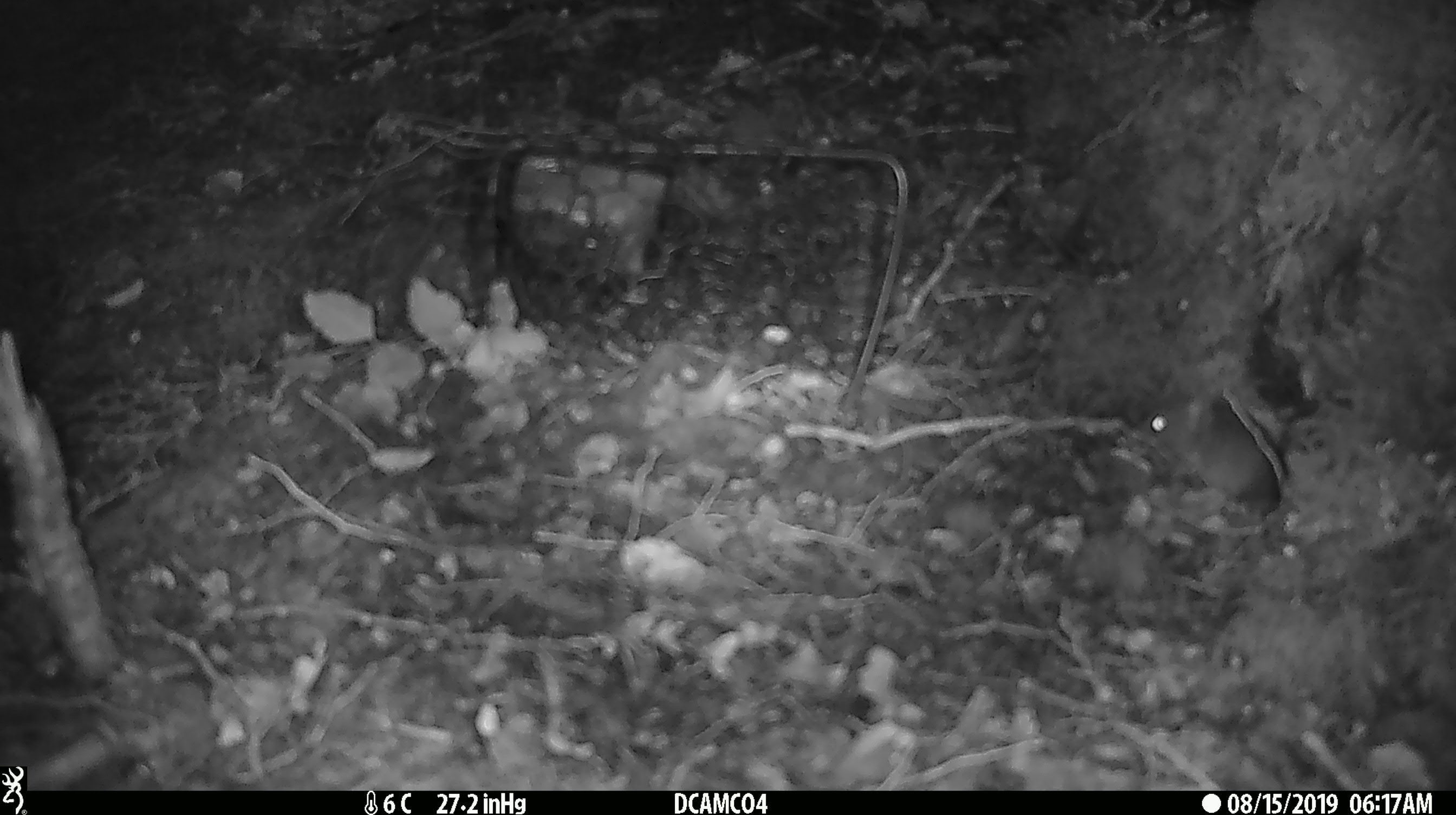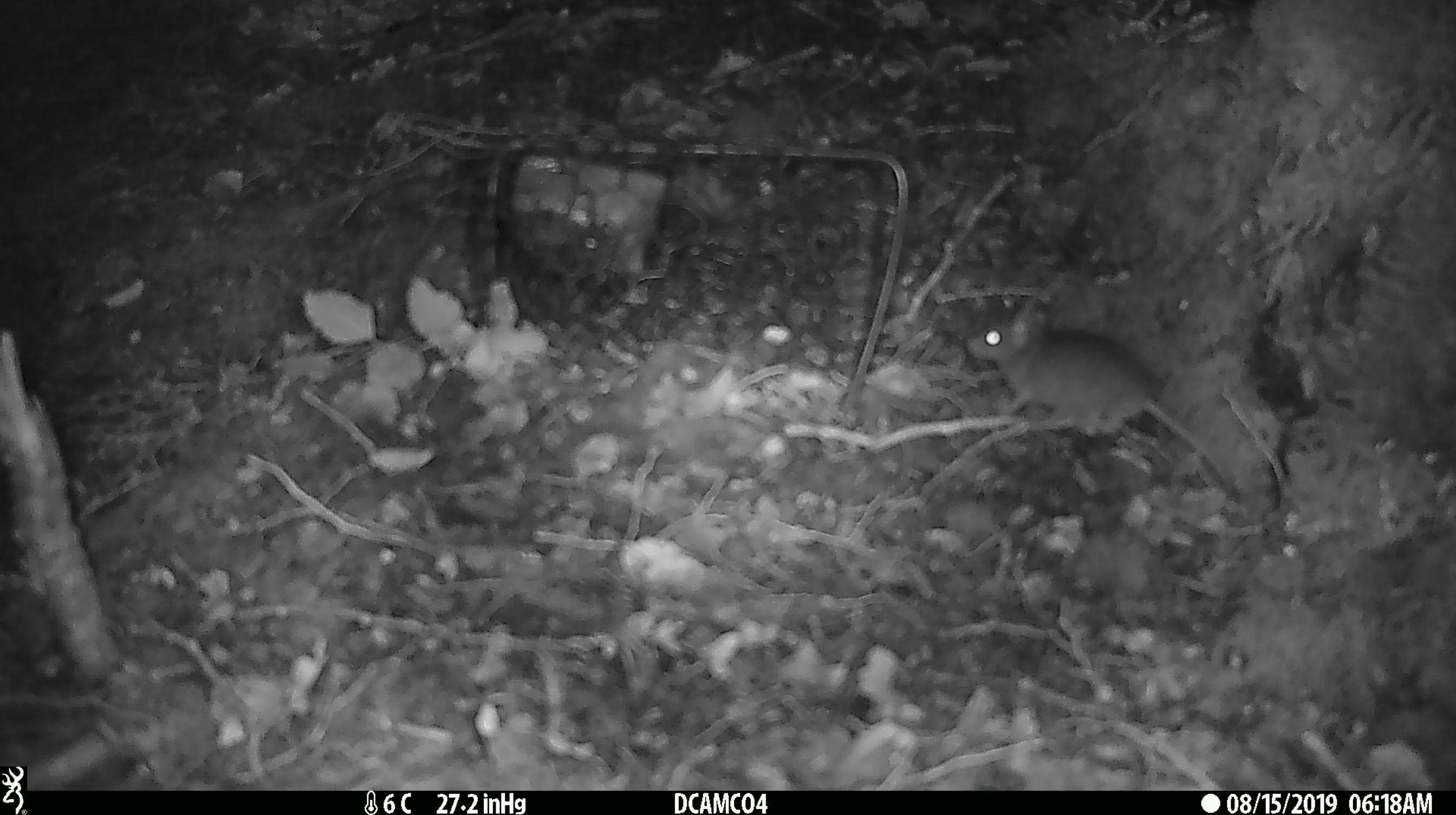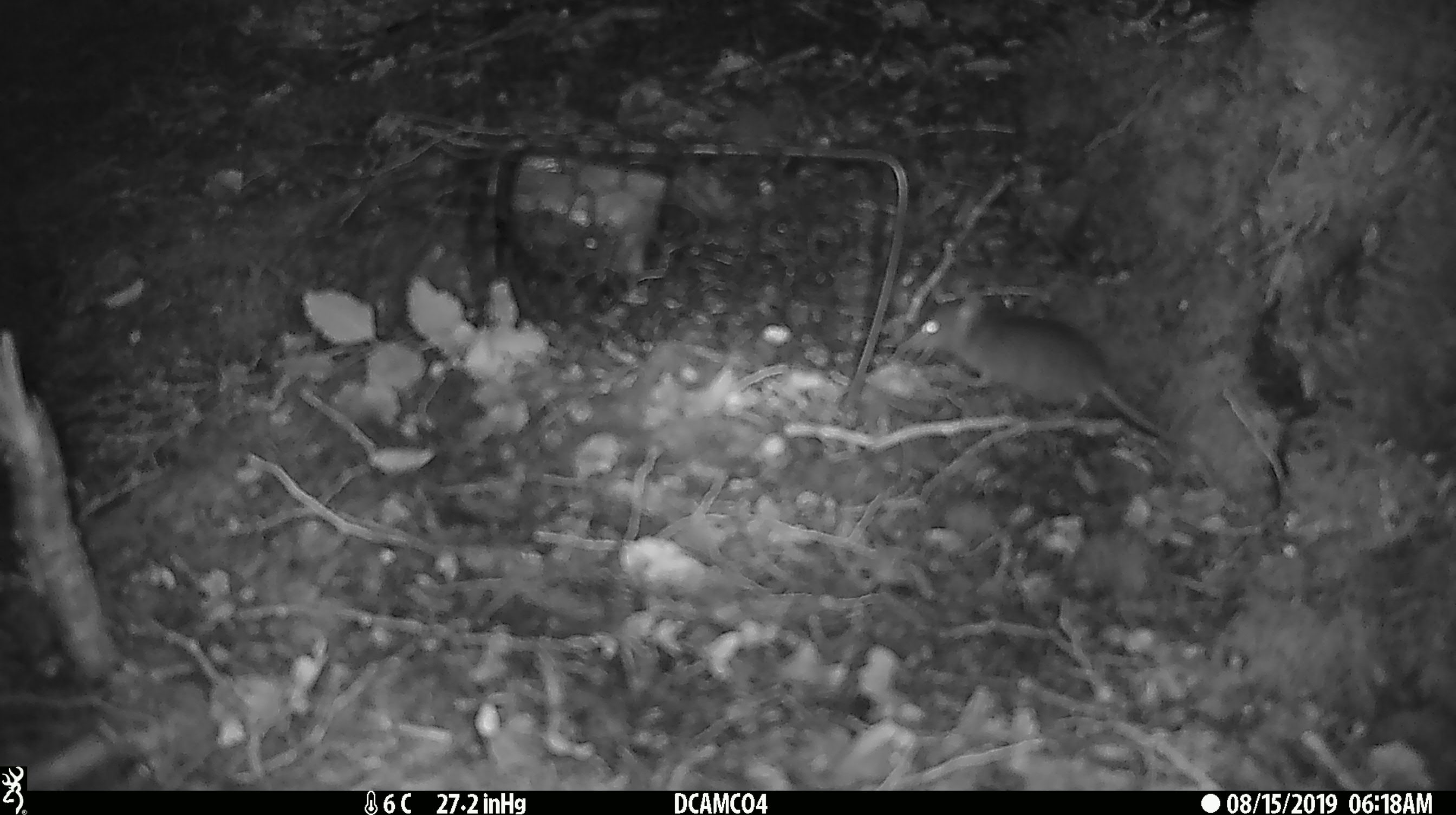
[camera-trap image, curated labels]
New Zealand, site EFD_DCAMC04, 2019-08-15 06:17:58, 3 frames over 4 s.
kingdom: Animalia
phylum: Chordata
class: Mammalia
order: Rodentia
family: Muridae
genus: Mus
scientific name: Mus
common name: mouse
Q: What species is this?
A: Mouse (Mus).